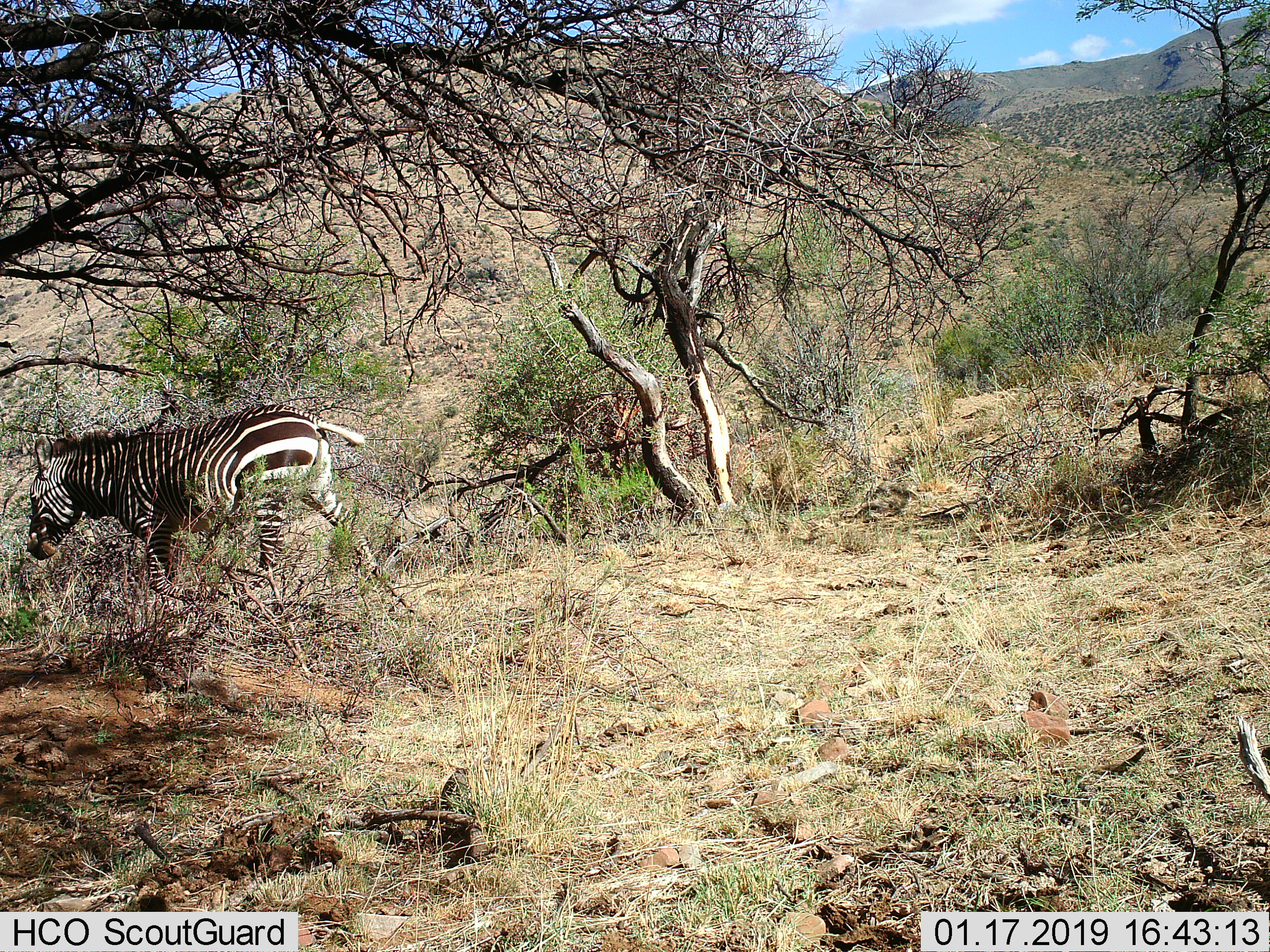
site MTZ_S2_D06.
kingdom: Animalia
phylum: Chordata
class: Mammalia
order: Perissodactyla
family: Equidae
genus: Equus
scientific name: Equus zebra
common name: mountain zebra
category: zebramountain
Zebramountain (mountain zebra) (Equus zebra), count 1. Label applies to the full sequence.